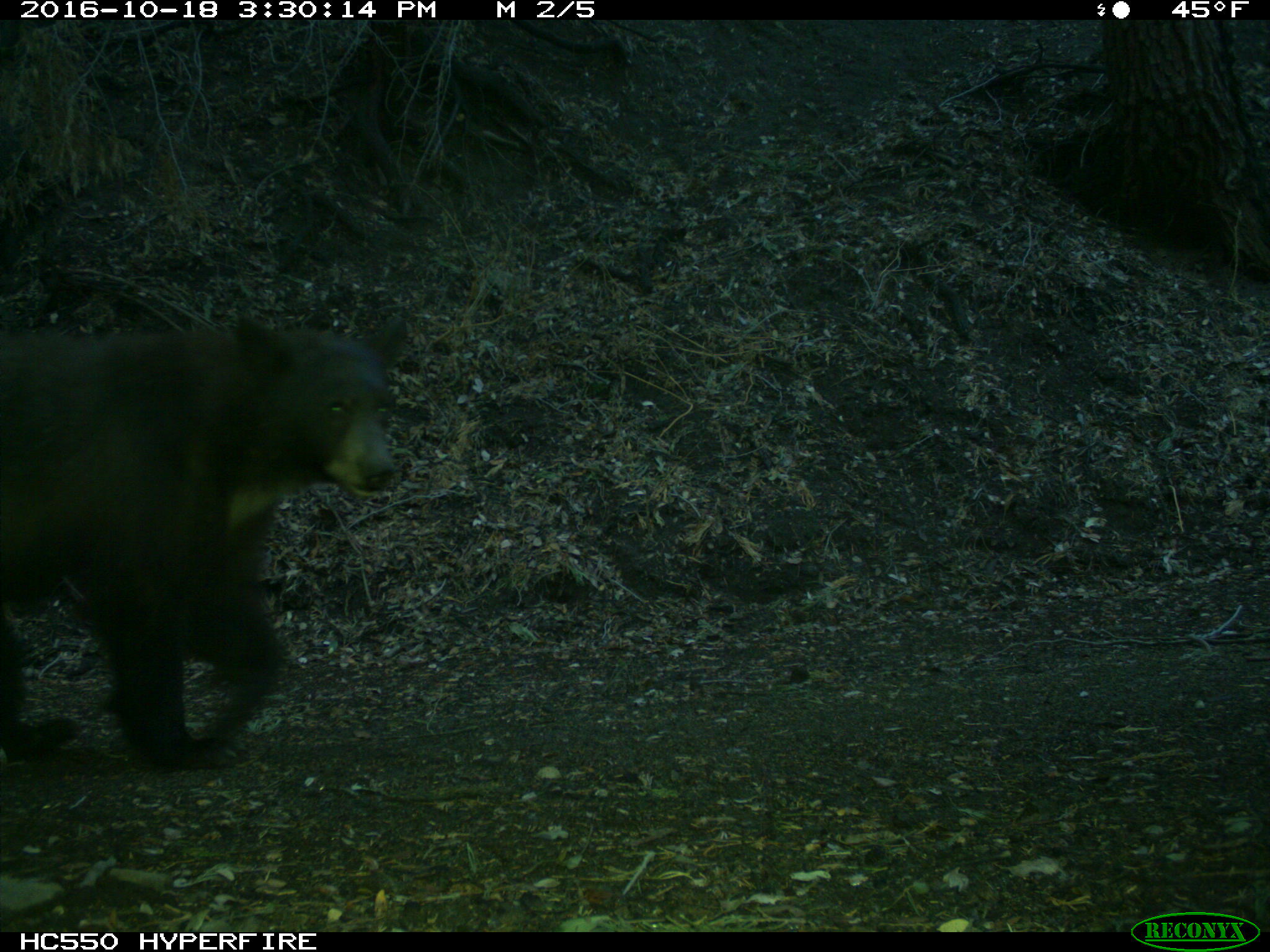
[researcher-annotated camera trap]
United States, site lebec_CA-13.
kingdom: Animalia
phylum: Chordata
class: Mammalia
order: Carnivora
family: Ursidae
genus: Ursus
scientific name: Ursus americanus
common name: american black bear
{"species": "Ursus americanus (american black bear)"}